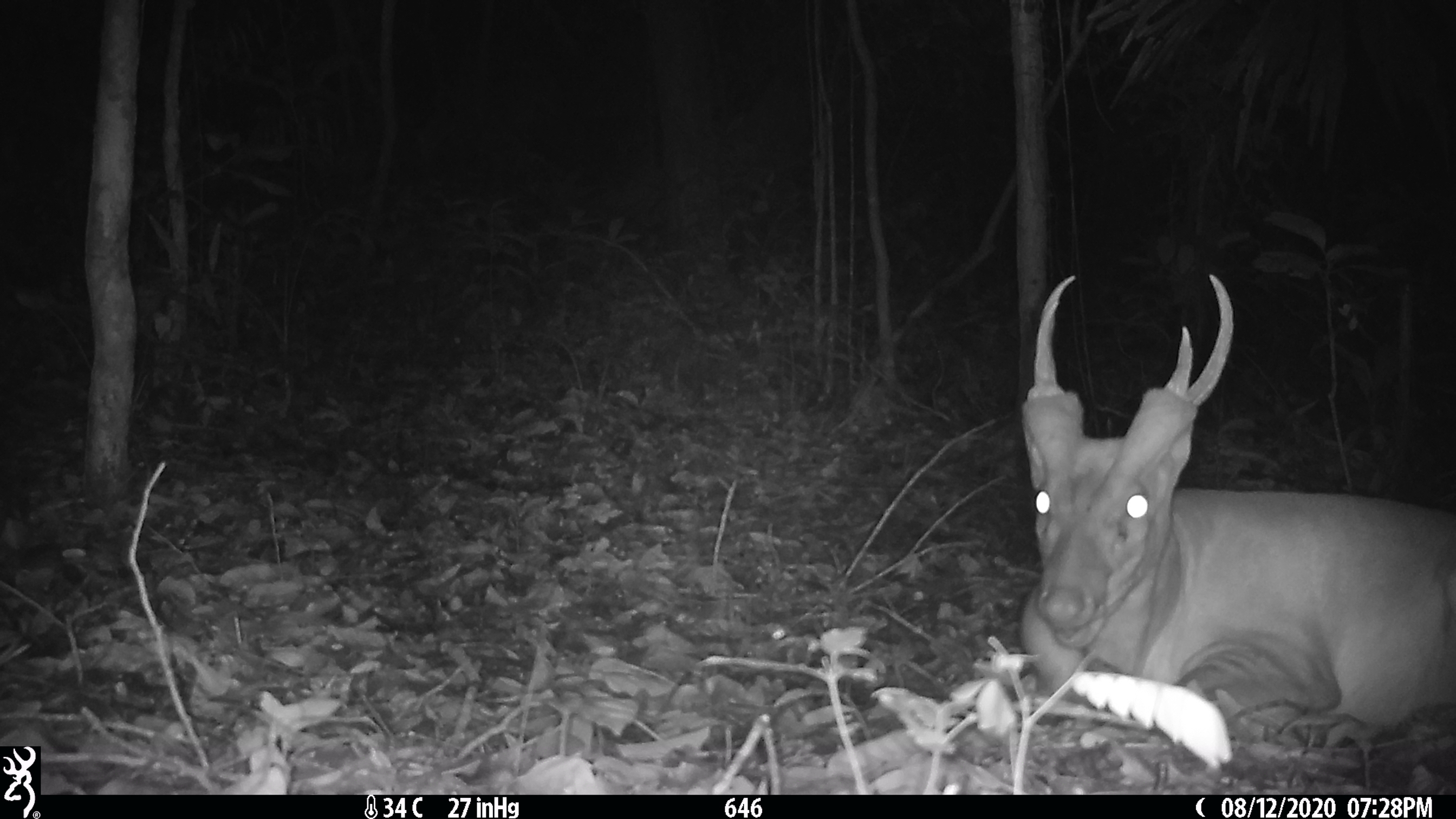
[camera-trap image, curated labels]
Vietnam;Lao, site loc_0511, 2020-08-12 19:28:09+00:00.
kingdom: Animalia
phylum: Chordata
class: Mammalia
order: Artiodactyla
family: Cervidae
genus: Muntiacus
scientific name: Muntiacus vuquangensis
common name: large-antlered muntjac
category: large antlered muntjac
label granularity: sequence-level